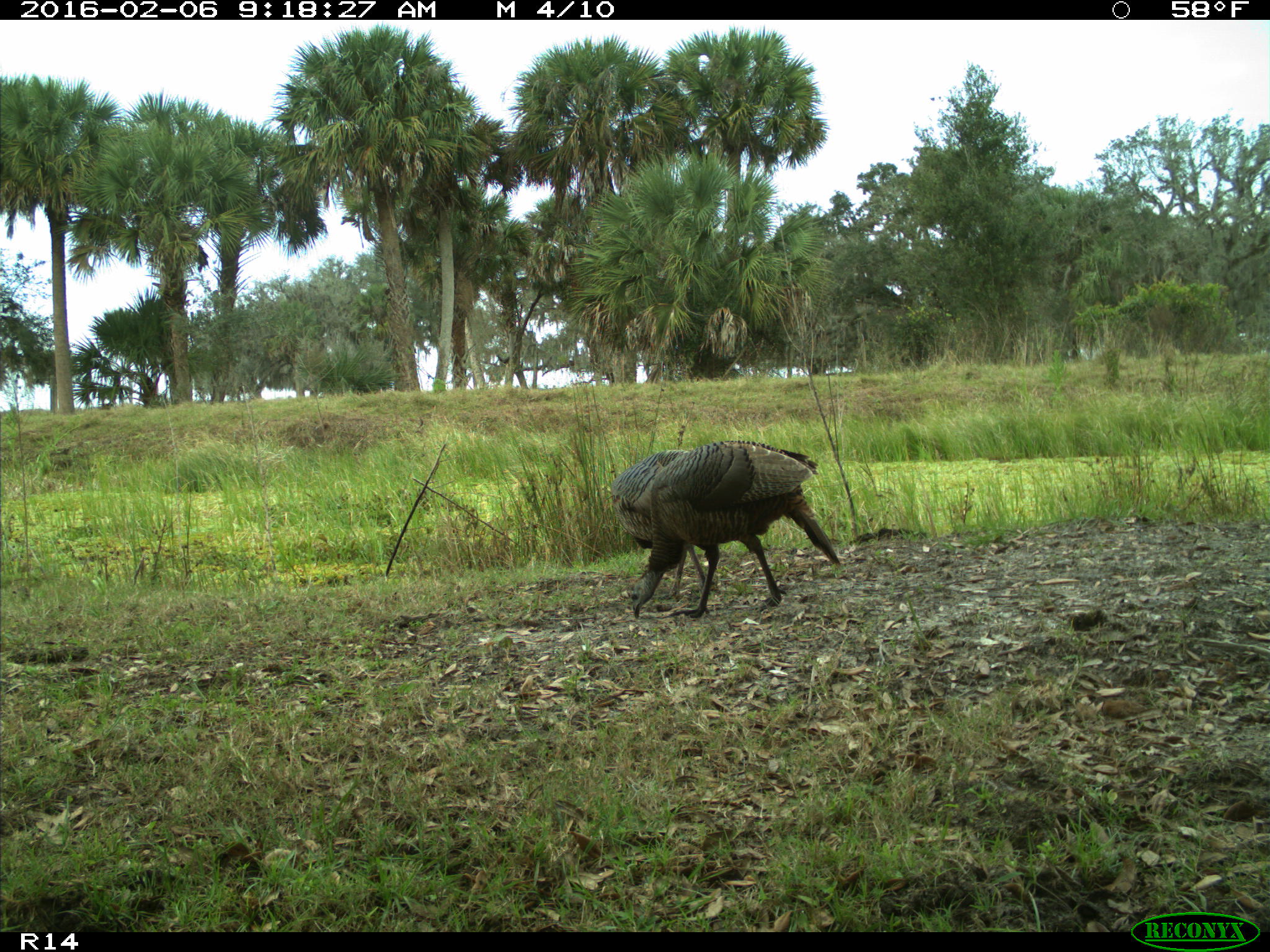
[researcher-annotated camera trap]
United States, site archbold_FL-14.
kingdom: Animalia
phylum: Chordata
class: Aves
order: Galliformes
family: Phasianidae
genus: Meleagris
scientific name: Meleagris gallopavo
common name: wild turkey